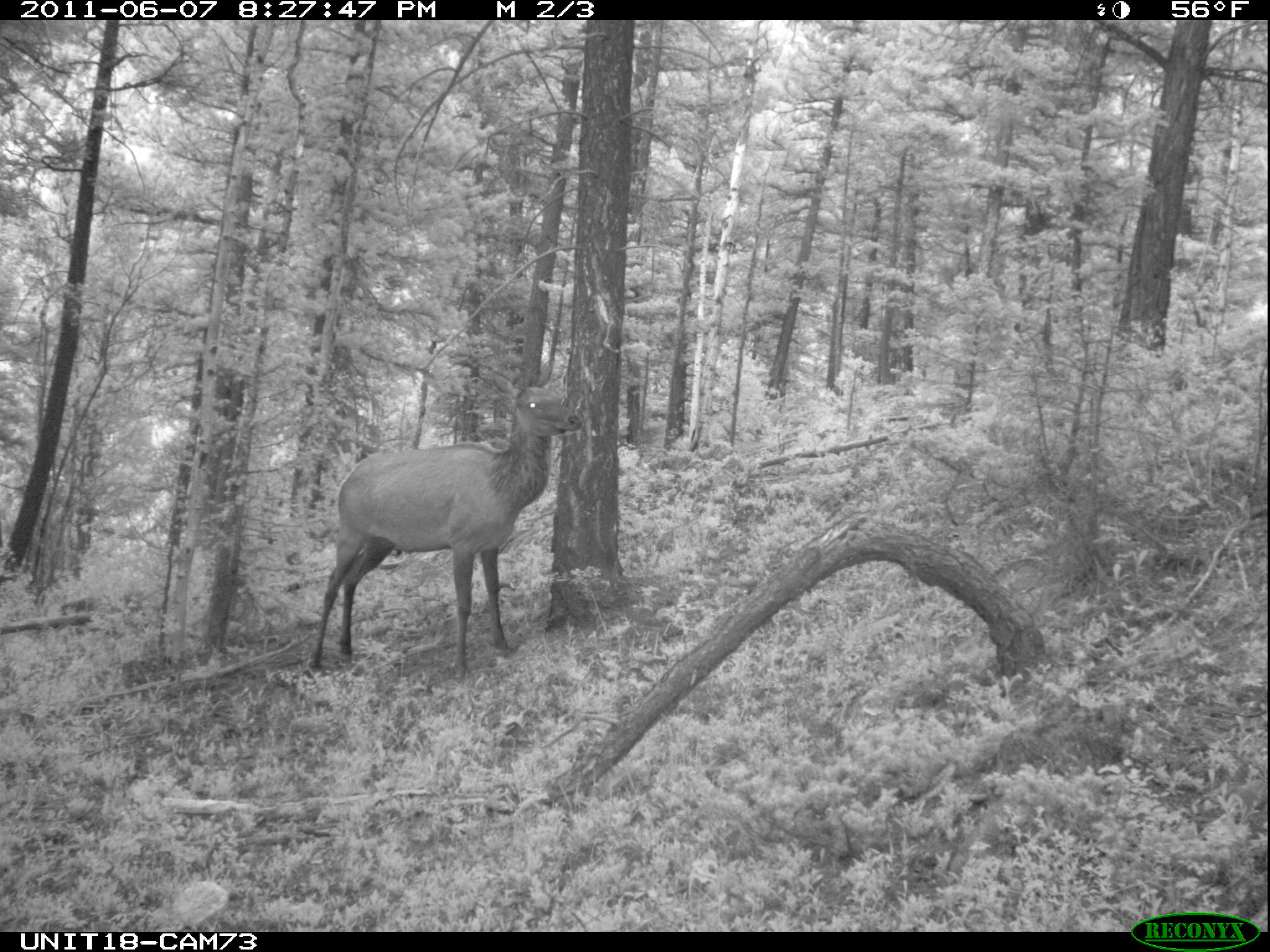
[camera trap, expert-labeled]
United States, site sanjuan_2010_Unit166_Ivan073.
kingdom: Animalia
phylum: Chordata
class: Mammalia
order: Artiodactyla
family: Cervidae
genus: Cervus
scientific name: Cervus elaphus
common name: red deer